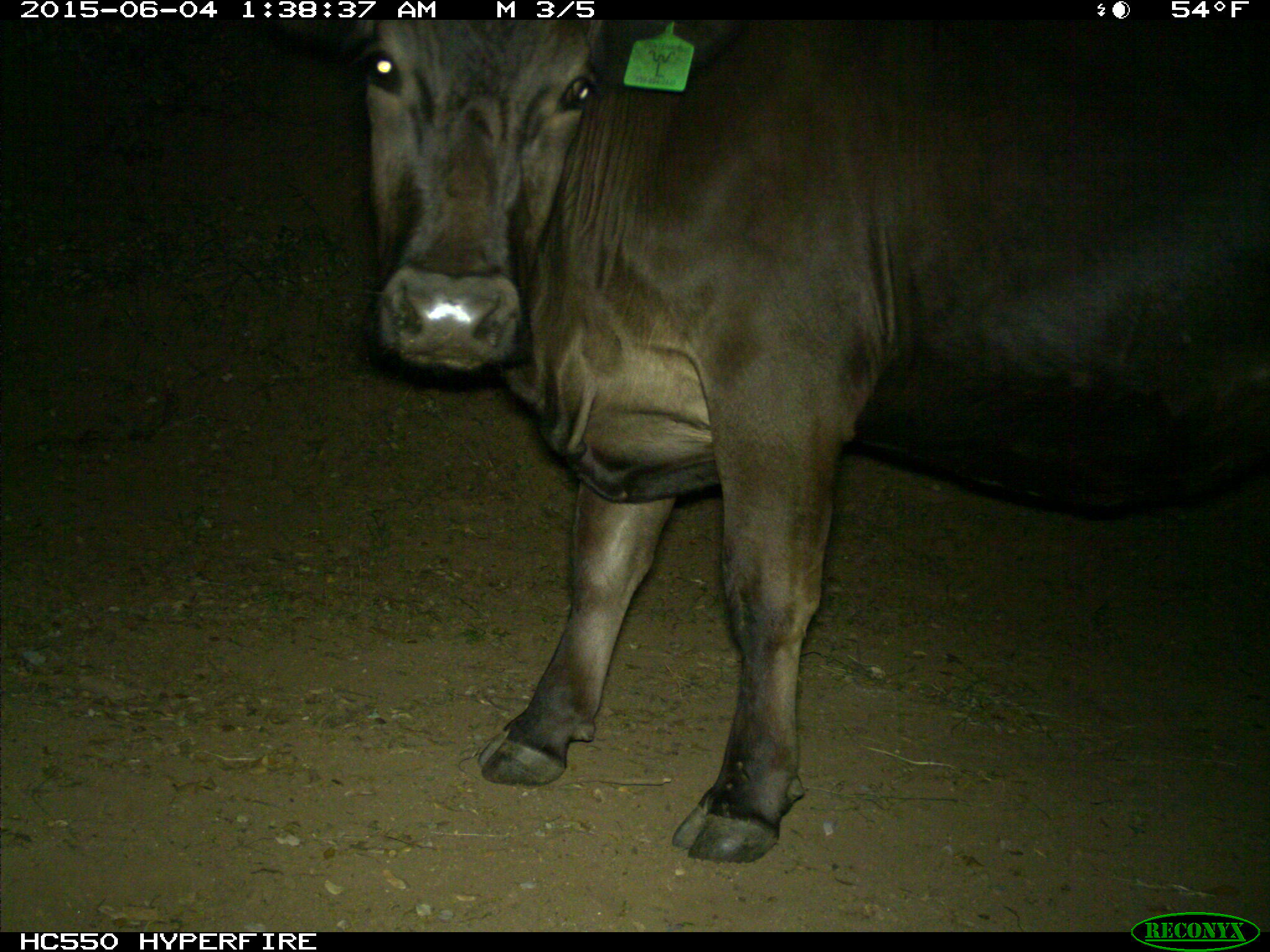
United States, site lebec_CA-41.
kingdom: Animalia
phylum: Chordata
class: Mammalia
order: Artiodactyla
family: Bovidae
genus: Bos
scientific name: Bos taurus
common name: domestic cow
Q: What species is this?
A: Bos taurus (domestic cow).